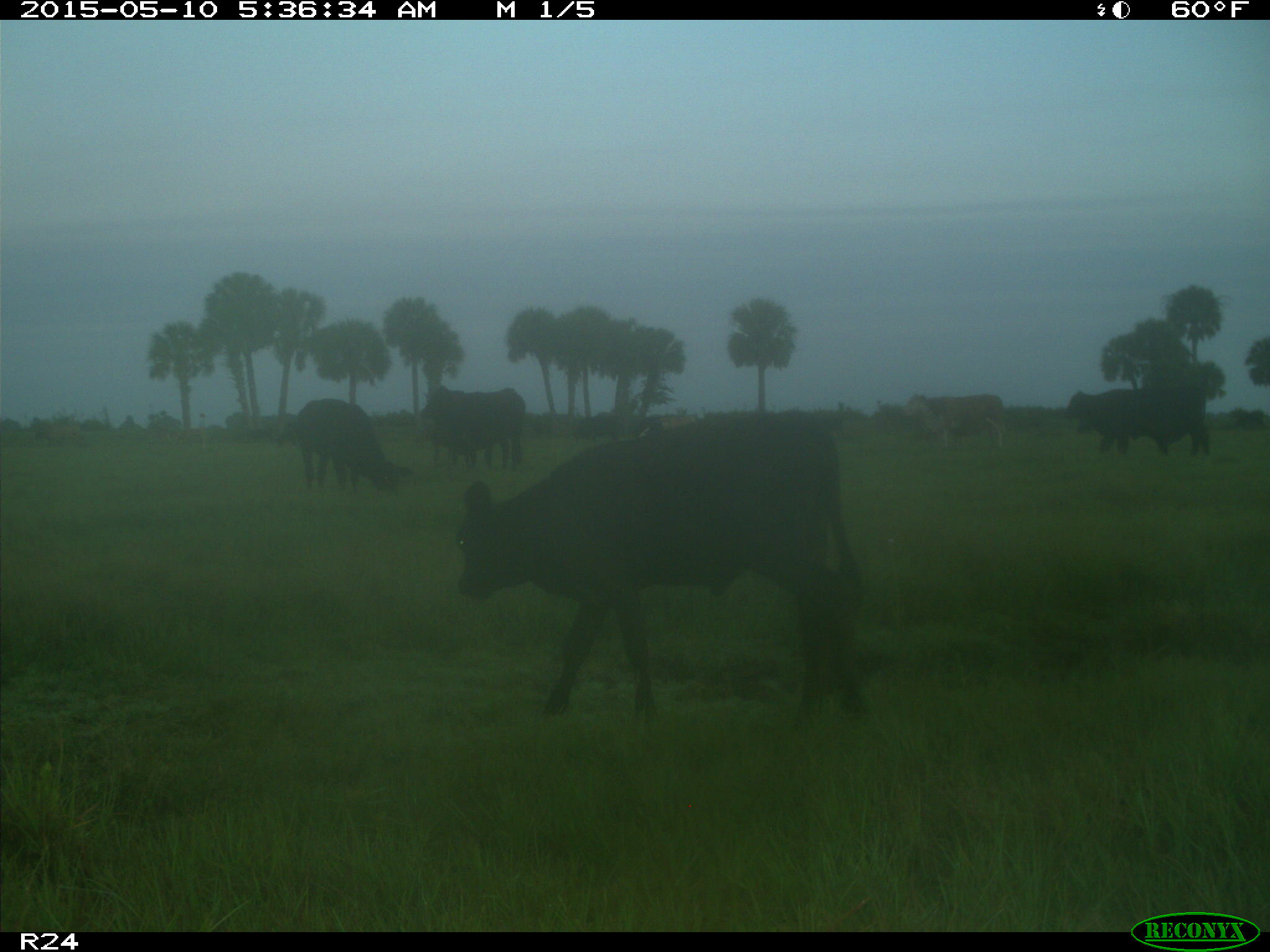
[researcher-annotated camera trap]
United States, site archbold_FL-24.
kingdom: Animalia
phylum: Chordata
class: Mammalia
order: Artiodactyla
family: Bovidae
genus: Bos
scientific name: Bos taurus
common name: domestic cow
Bos taurus (domestic cow).